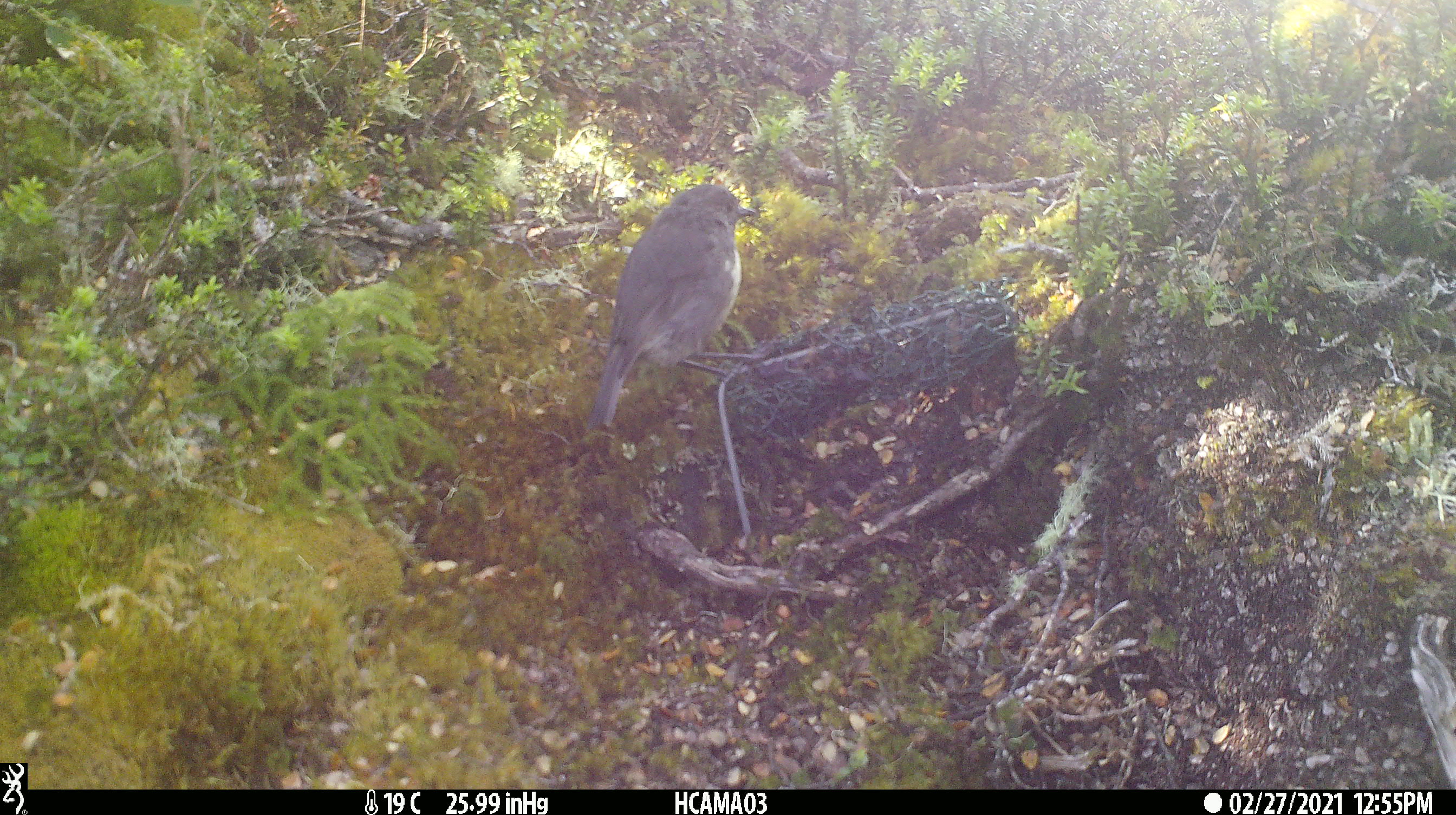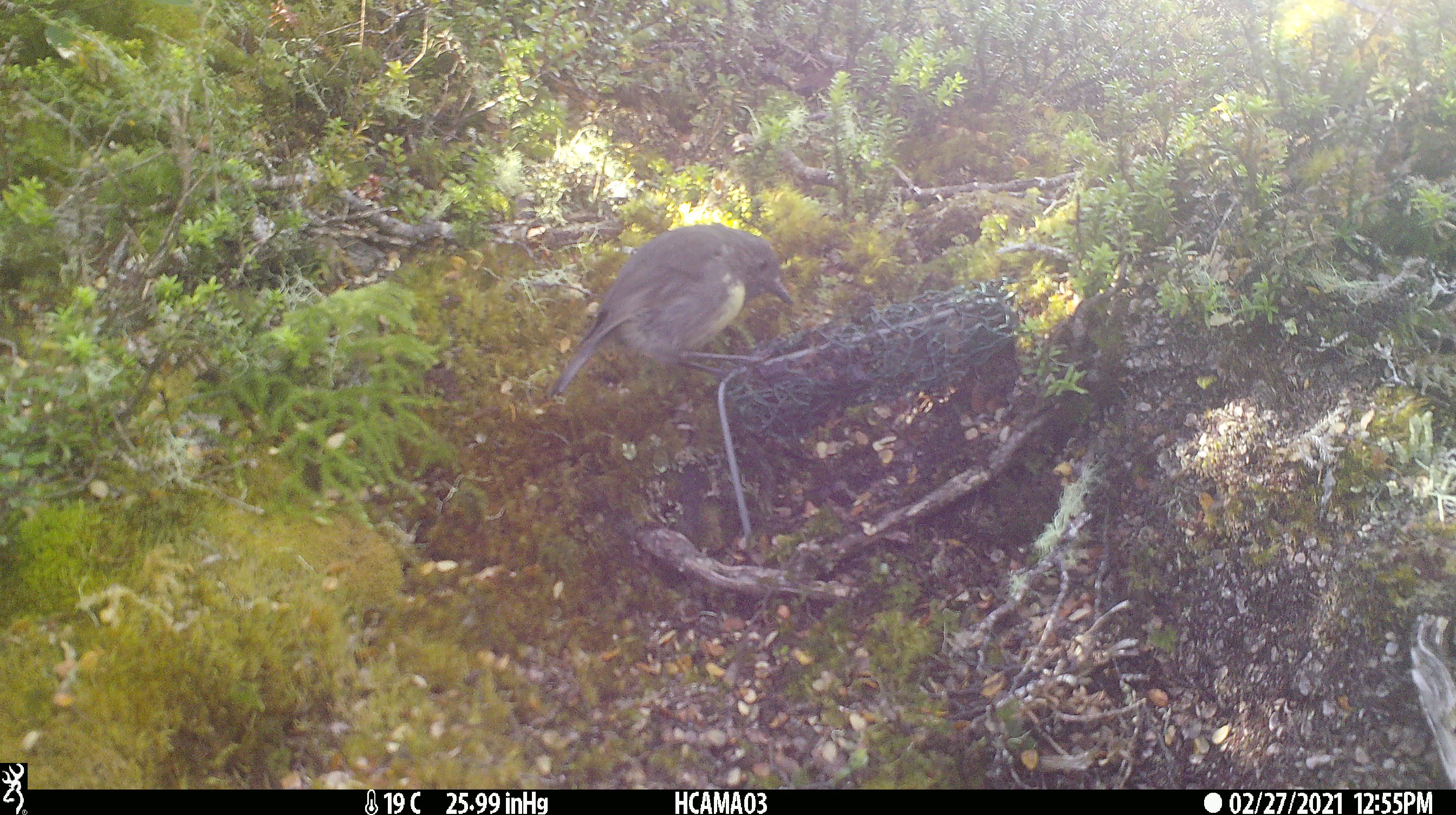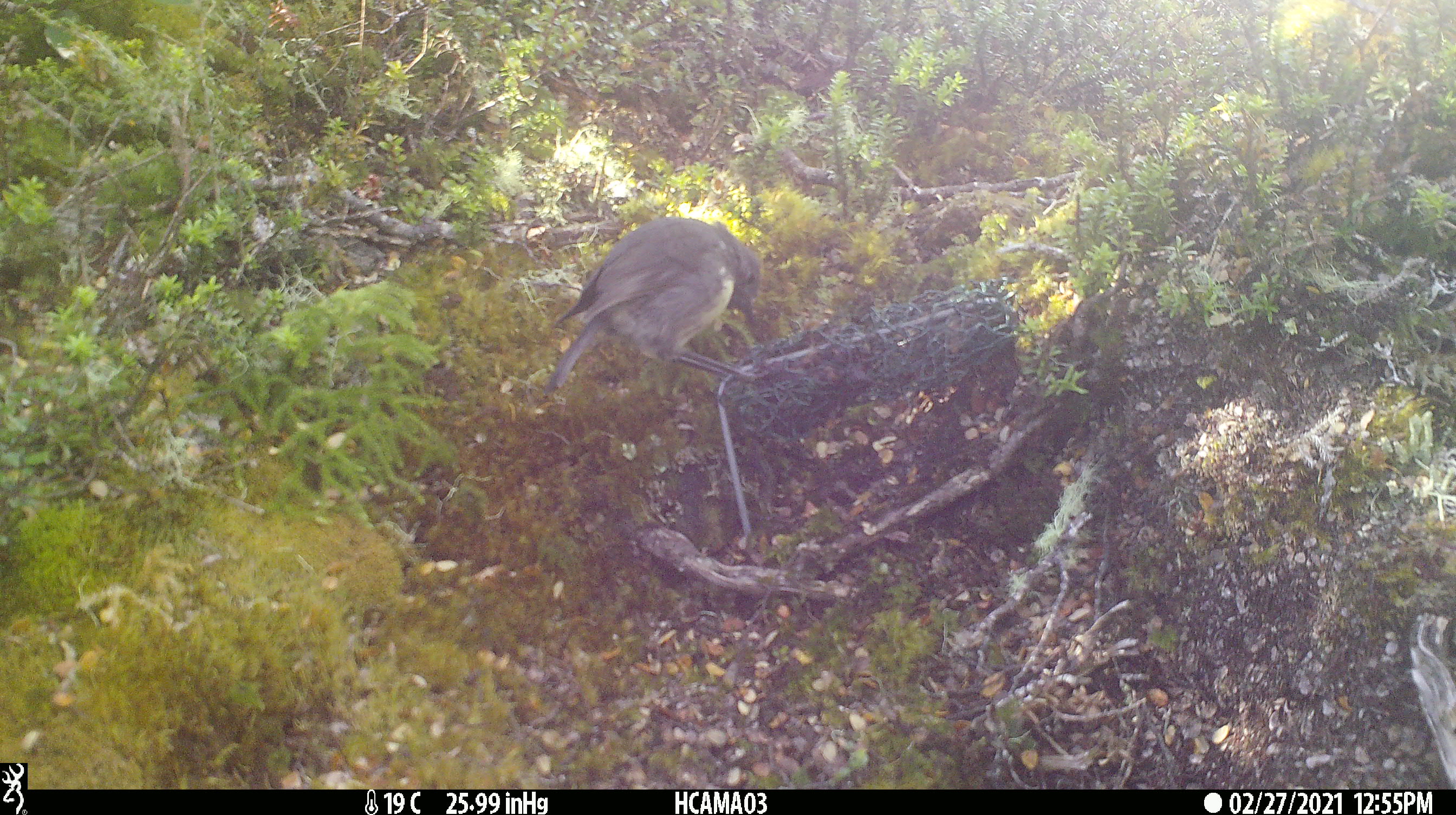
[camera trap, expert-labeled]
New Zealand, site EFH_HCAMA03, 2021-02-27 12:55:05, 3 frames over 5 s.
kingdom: Animalia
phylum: Chordata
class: Aves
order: Passeriformes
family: Petroicidae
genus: Petroica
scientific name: Petroica australis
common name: new zealand robin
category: robin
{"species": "robin (new zealand robin) (Petroica australis)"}